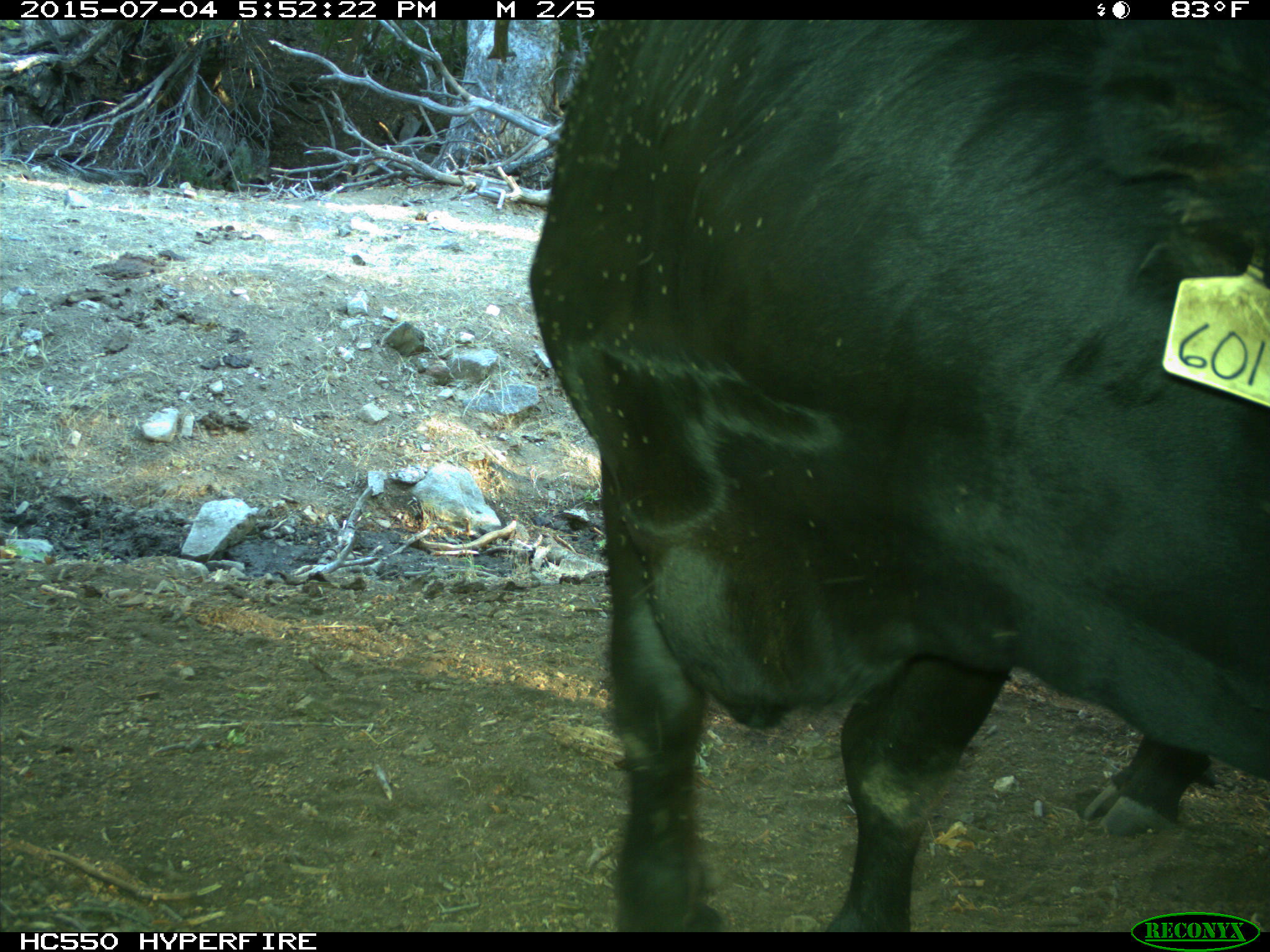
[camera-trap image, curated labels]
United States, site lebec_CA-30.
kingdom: Animalia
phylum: Chordata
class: Mammalia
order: Artiodactyla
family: Bovidae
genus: Bos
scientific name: Bos taurus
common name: domestic cow